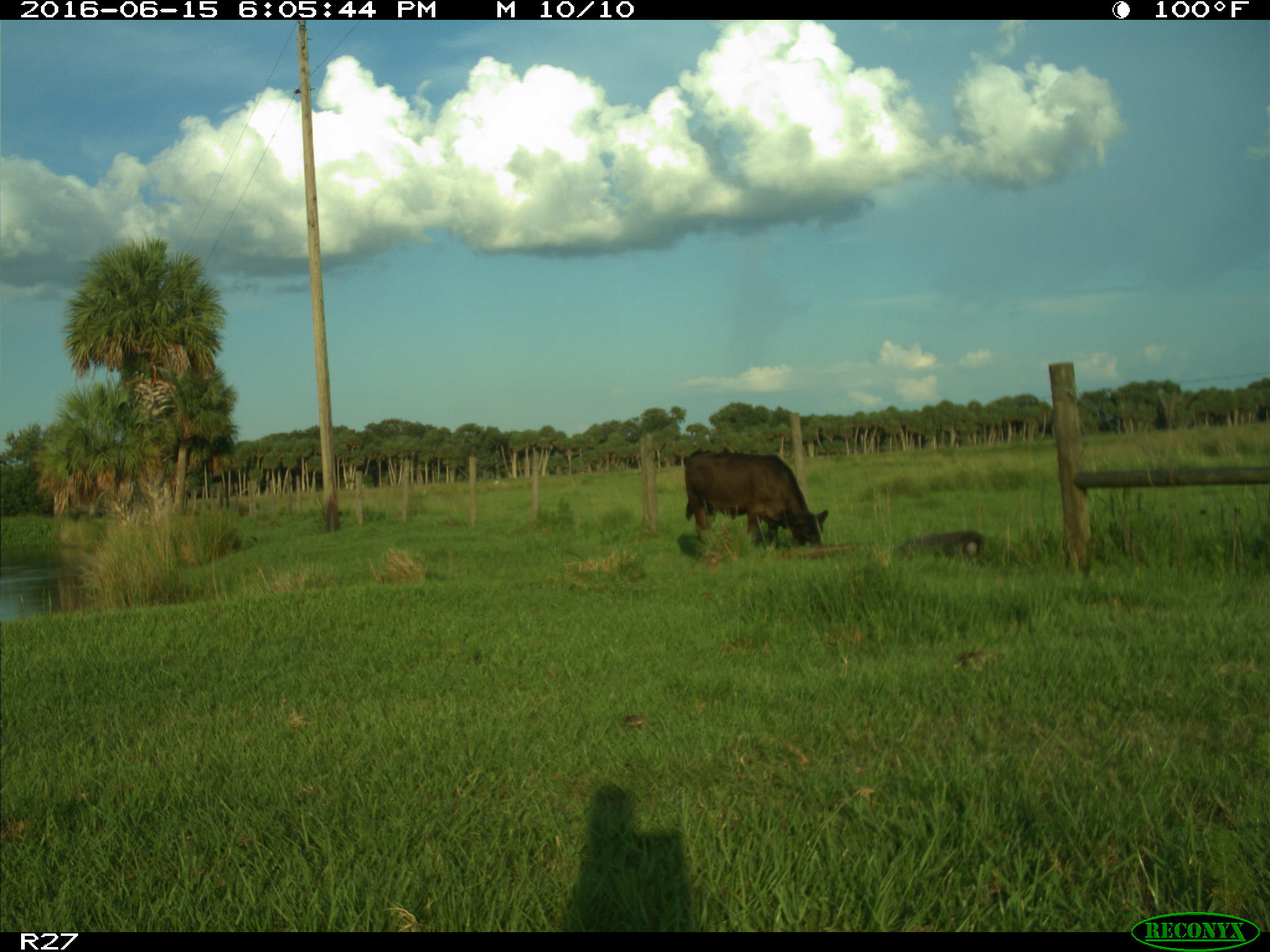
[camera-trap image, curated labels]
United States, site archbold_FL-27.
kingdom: Animalia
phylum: Chordata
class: Mammalia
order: Artiodactyla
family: Bovidae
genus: Bos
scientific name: Bos taurus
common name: domestic cow